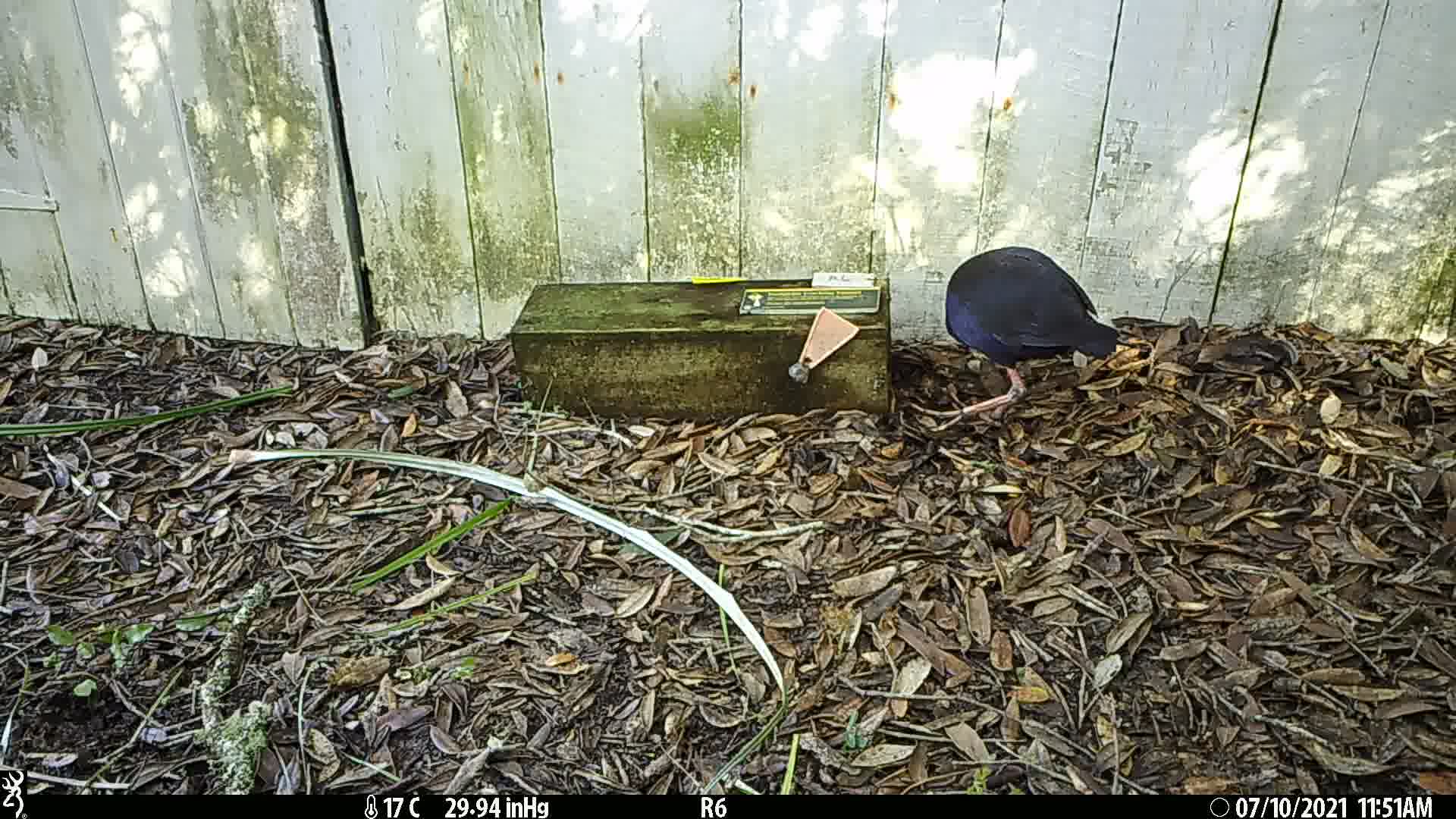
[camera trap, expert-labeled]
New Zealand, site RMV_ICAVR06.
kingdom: Animalia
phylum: Chordata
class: Aves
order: Gruiformes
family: Rallidae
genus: Porphyrio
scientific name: Porphyrio melanotus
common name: australasian swamphen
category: pukeko